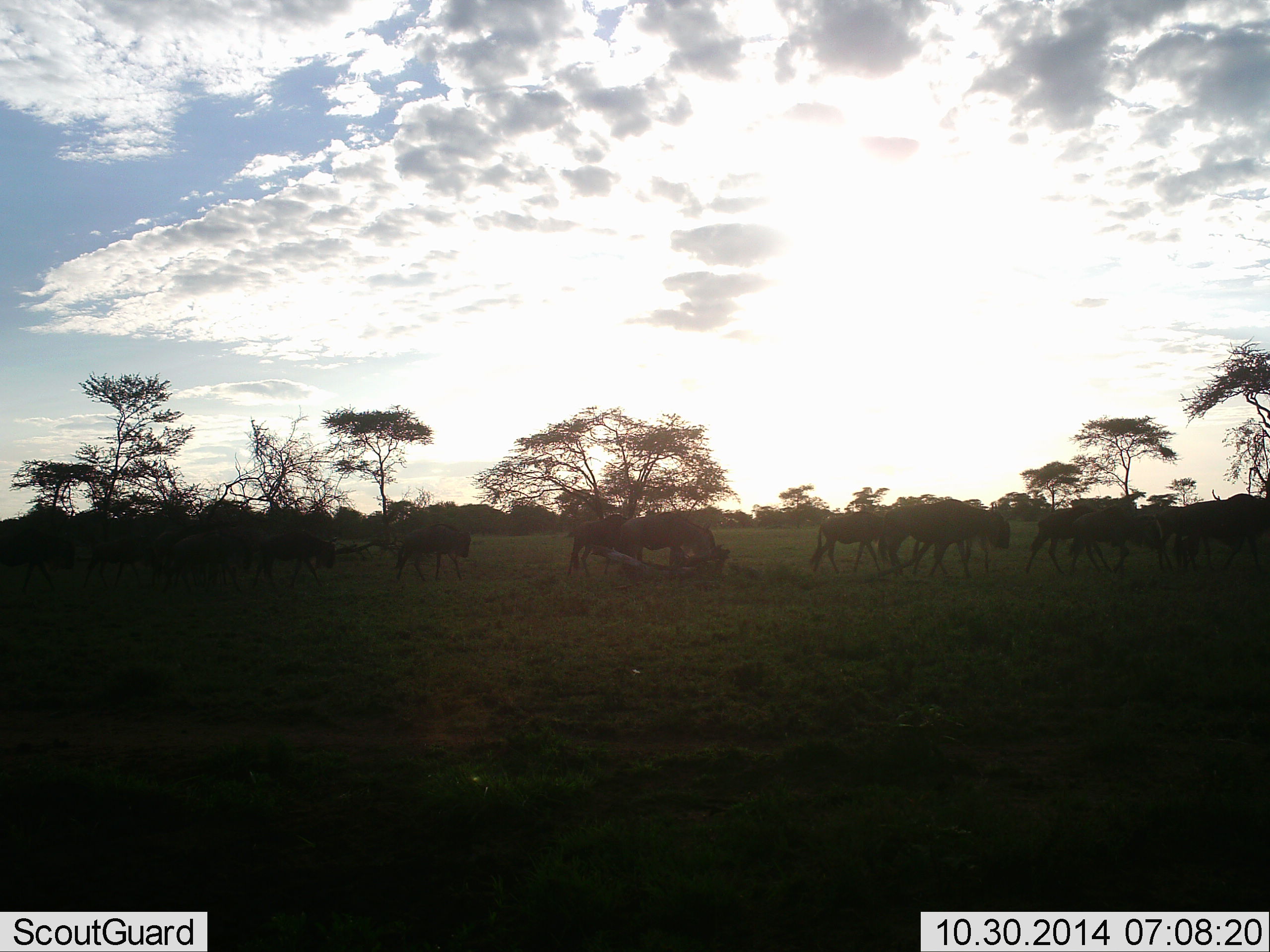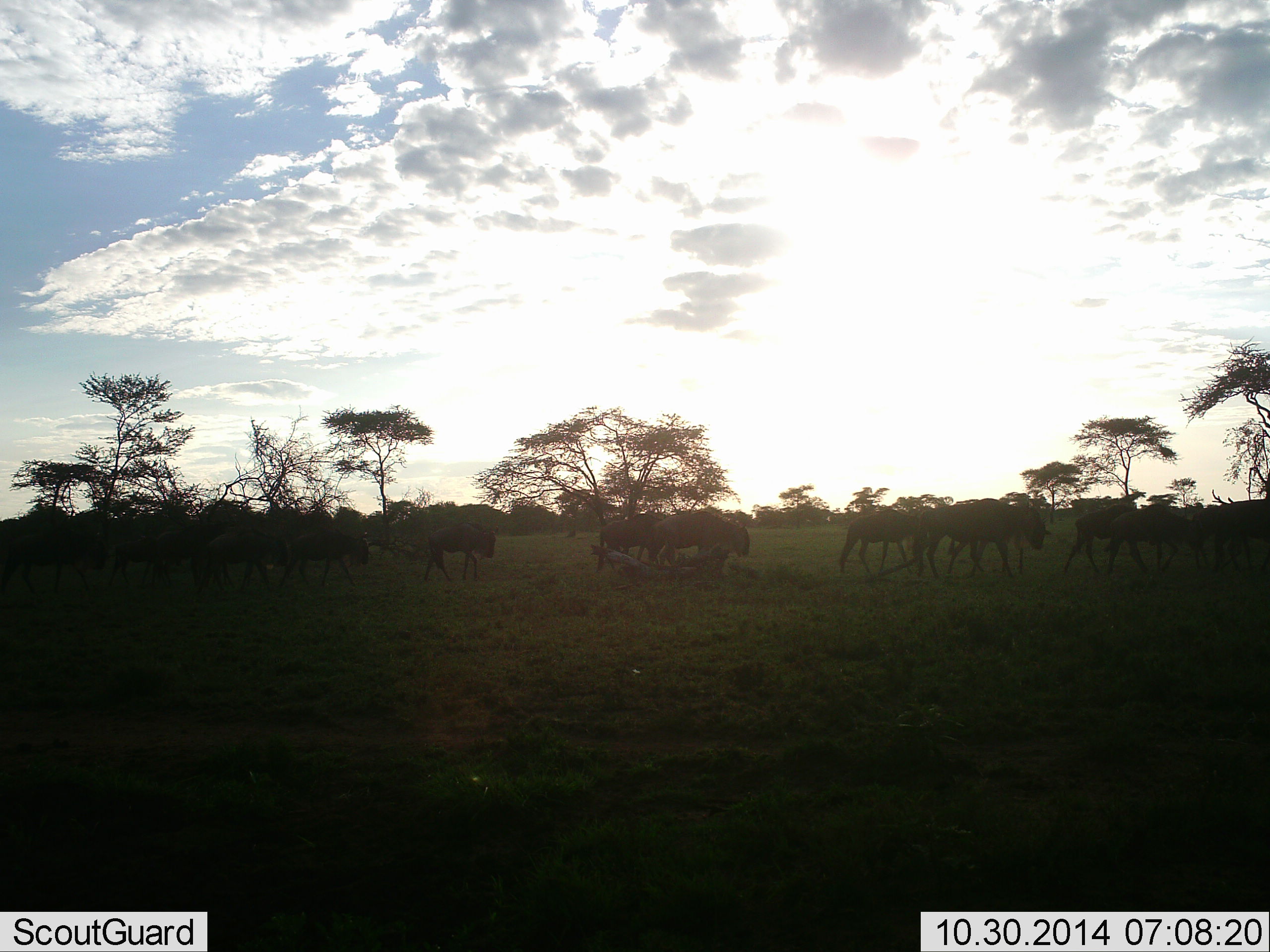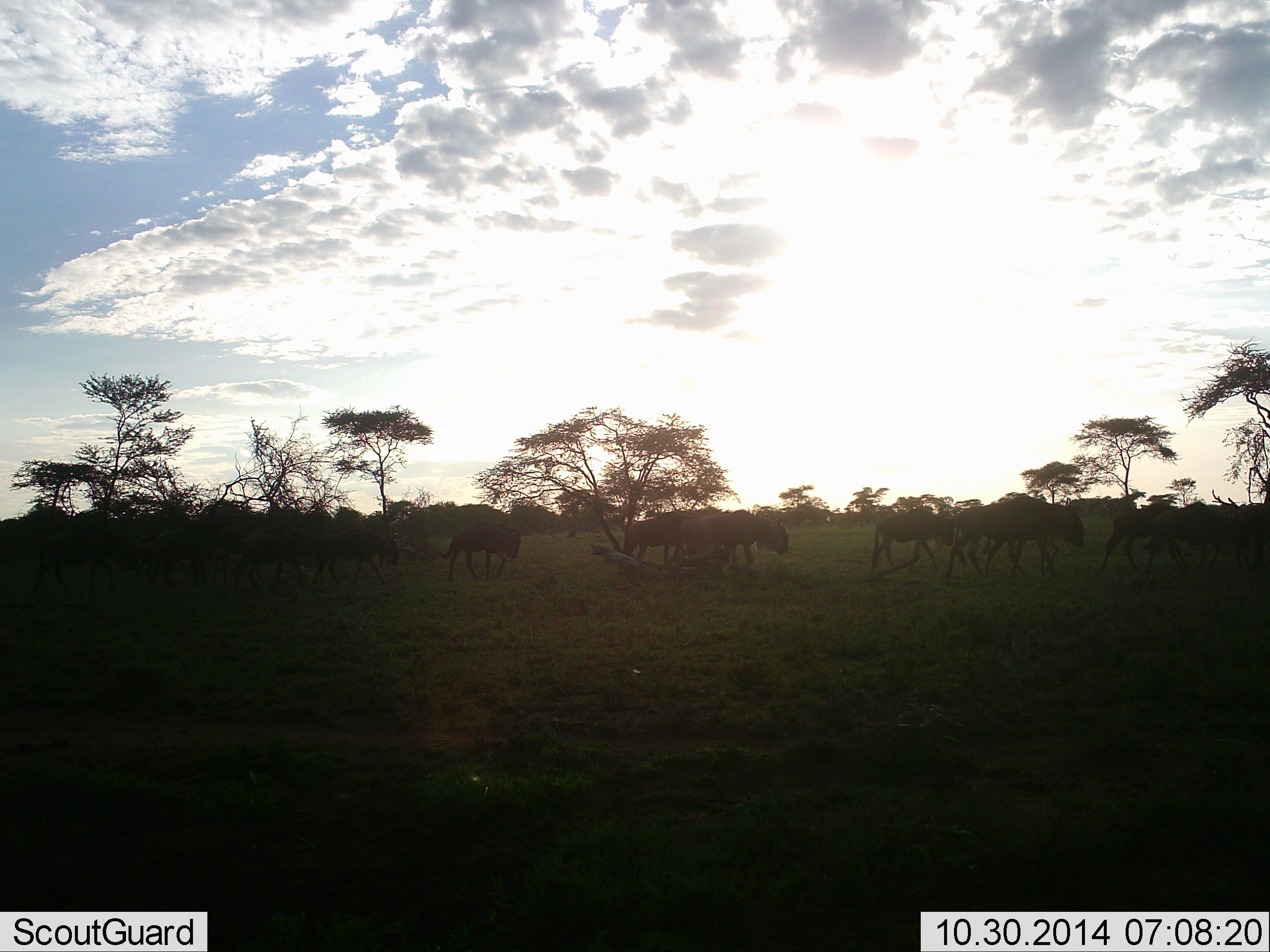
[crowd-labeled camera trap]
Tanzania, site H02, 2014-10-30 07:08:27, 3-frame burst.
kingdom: Animalia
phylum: Chordata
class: Mammalia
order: Artiodactyla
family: Bovidae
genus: Connochaetes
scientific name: Connochaetes taurinus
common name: blue wildebeest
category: wildebeest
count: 11-50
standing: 10%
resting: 0%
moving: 100%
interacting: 0%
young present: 10%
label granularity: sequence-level